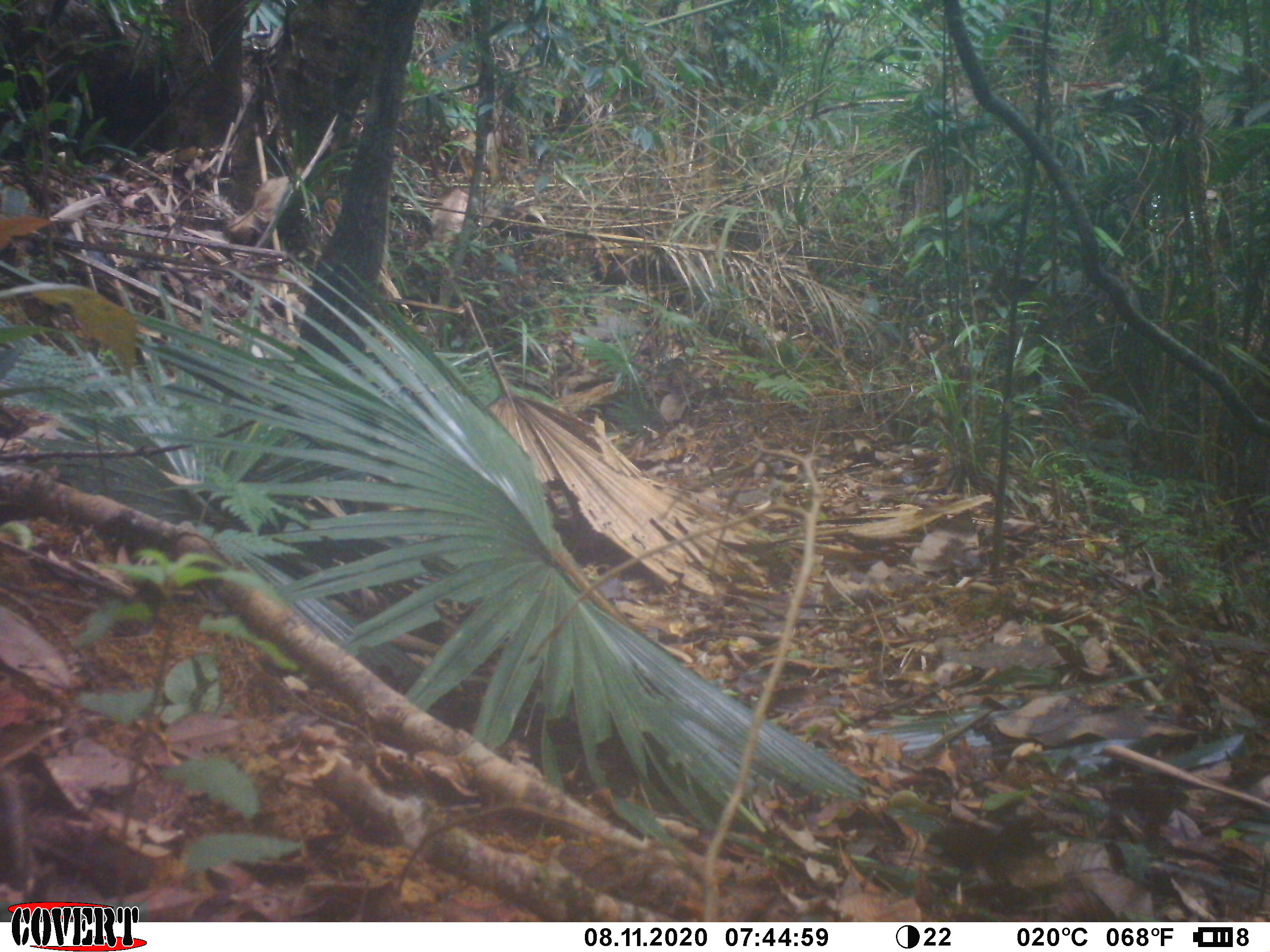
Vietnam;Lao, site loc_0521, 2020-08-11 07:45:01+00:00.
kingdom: Animalia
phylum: Chordata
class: Aves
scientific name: Aves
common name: bird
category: unidentified bird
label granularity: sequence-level